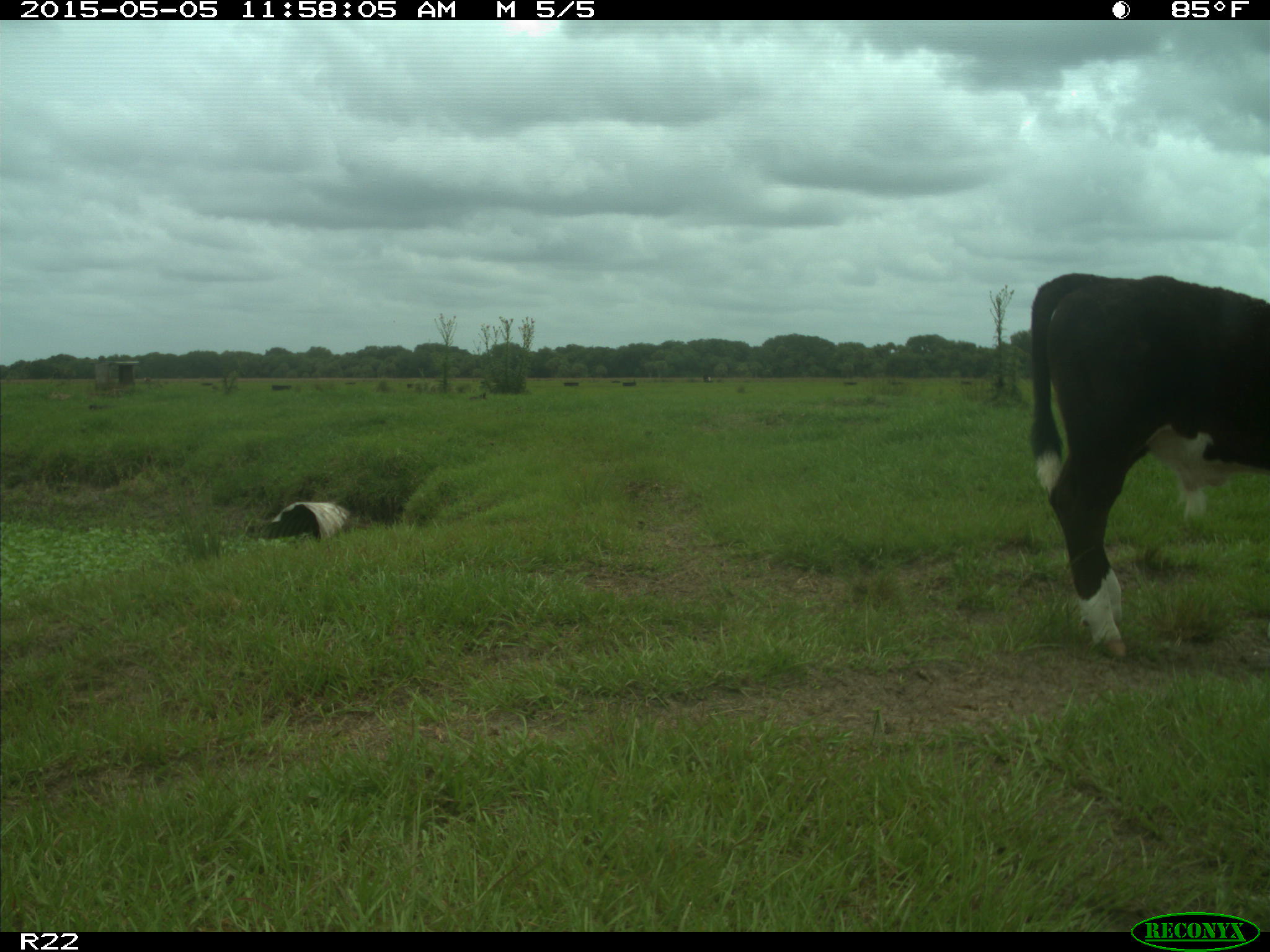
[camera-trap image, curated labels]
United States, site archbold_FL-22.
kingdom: Animalia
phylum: Chordata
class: Mammalia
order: Artiodactyla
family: Bovidae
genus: Bos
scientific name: Bos taurus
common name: domestic cow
Bos taurus (domestic cow).